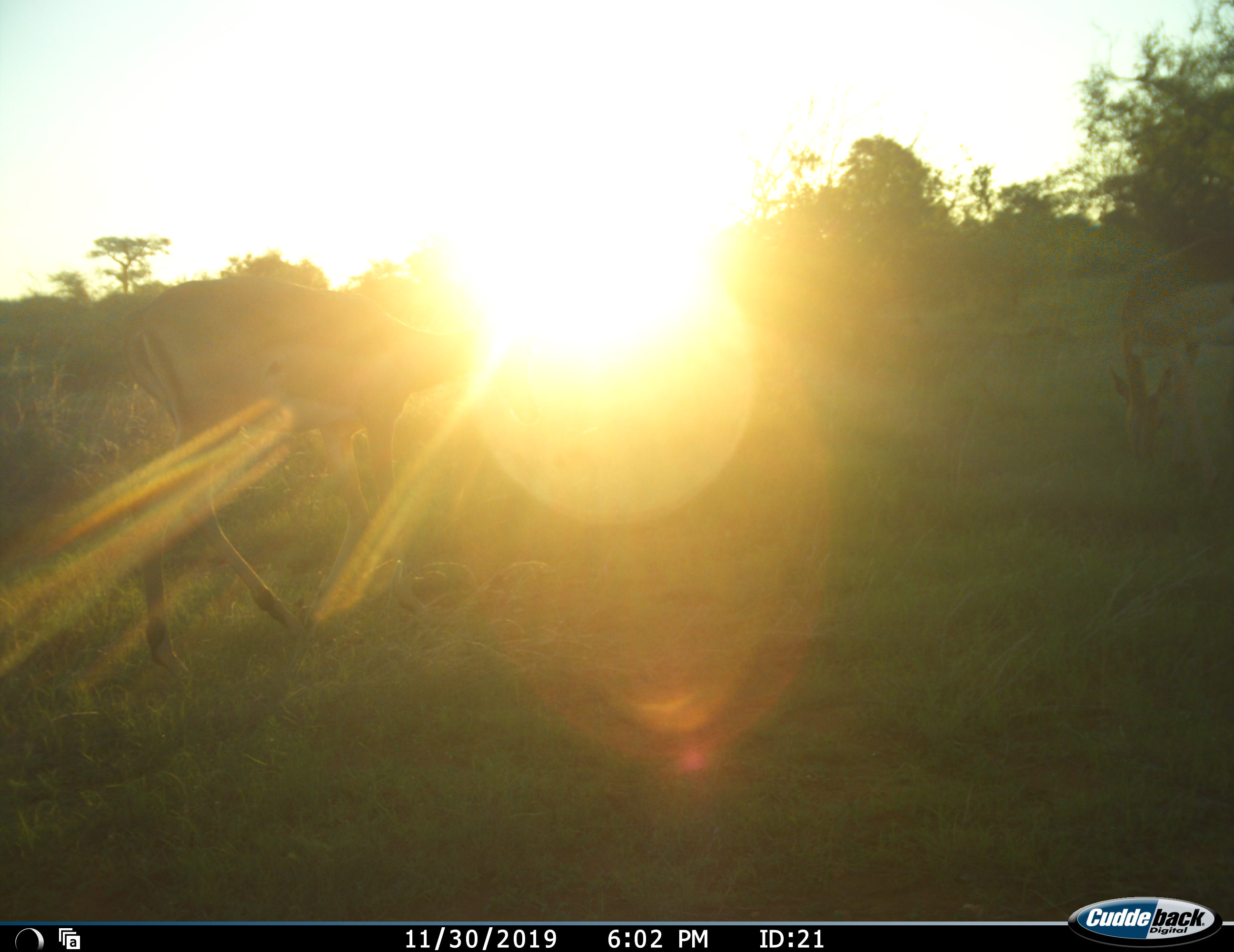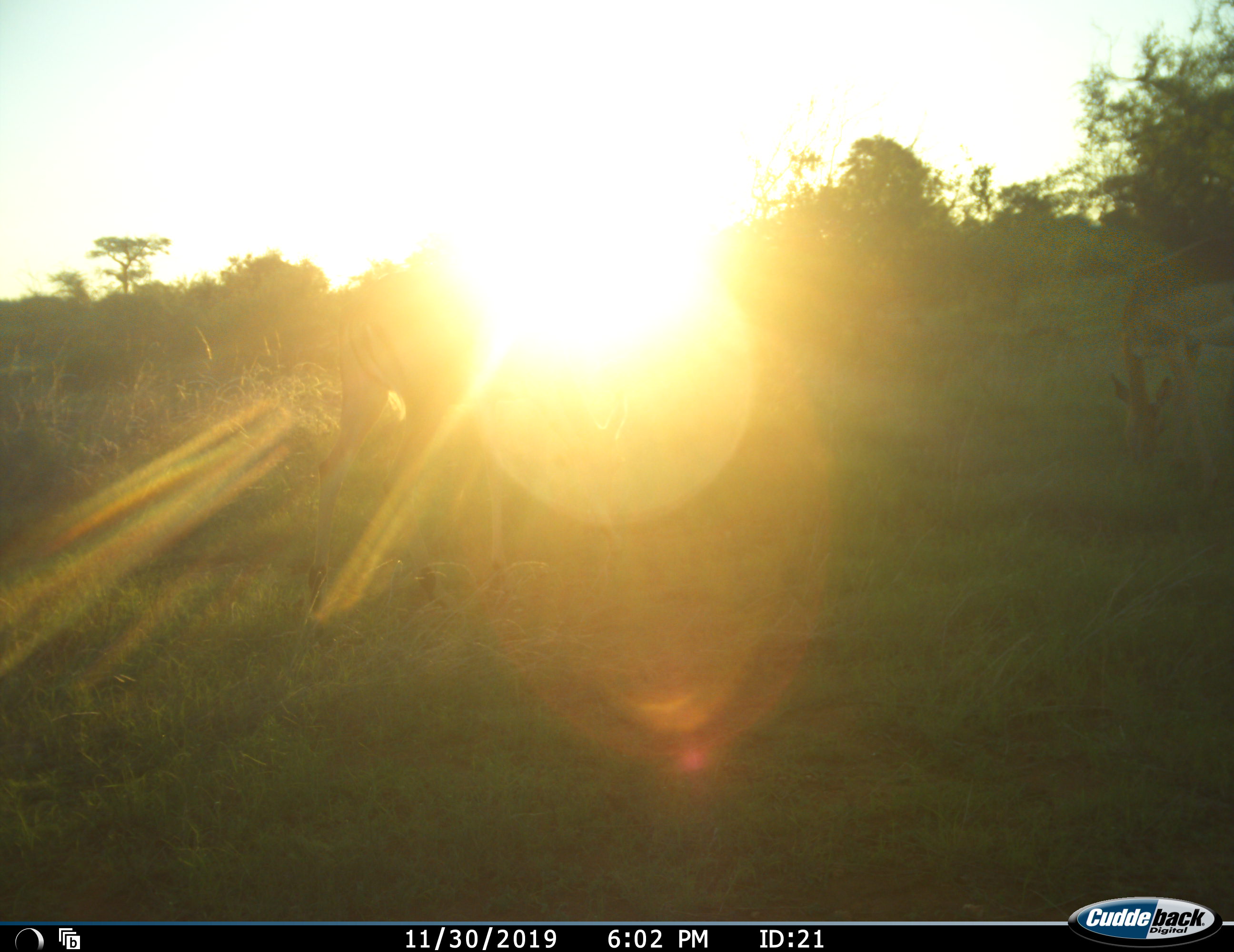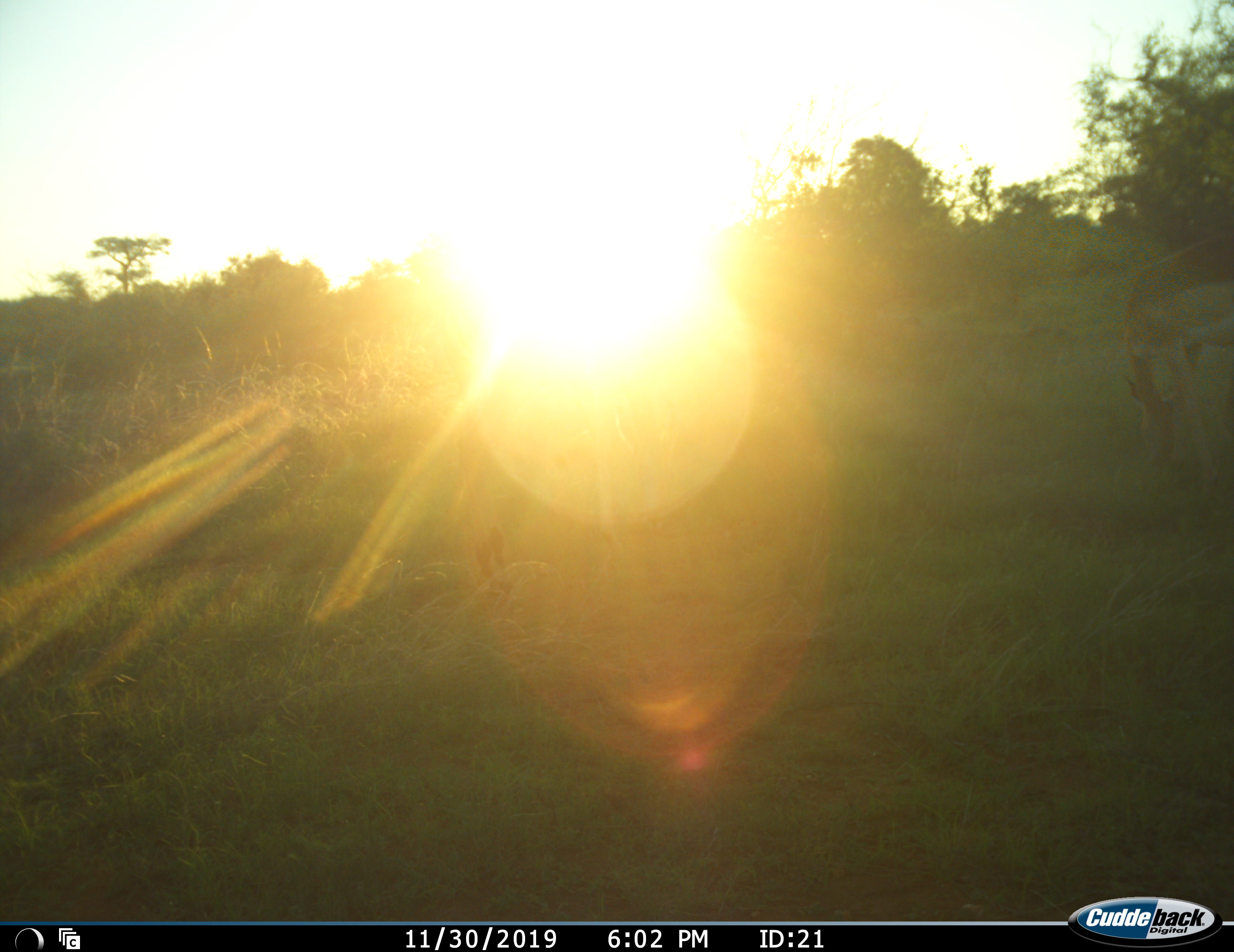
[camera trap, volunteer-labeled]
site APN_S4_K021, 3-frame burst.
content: unidentified animal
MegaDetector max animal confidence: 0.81